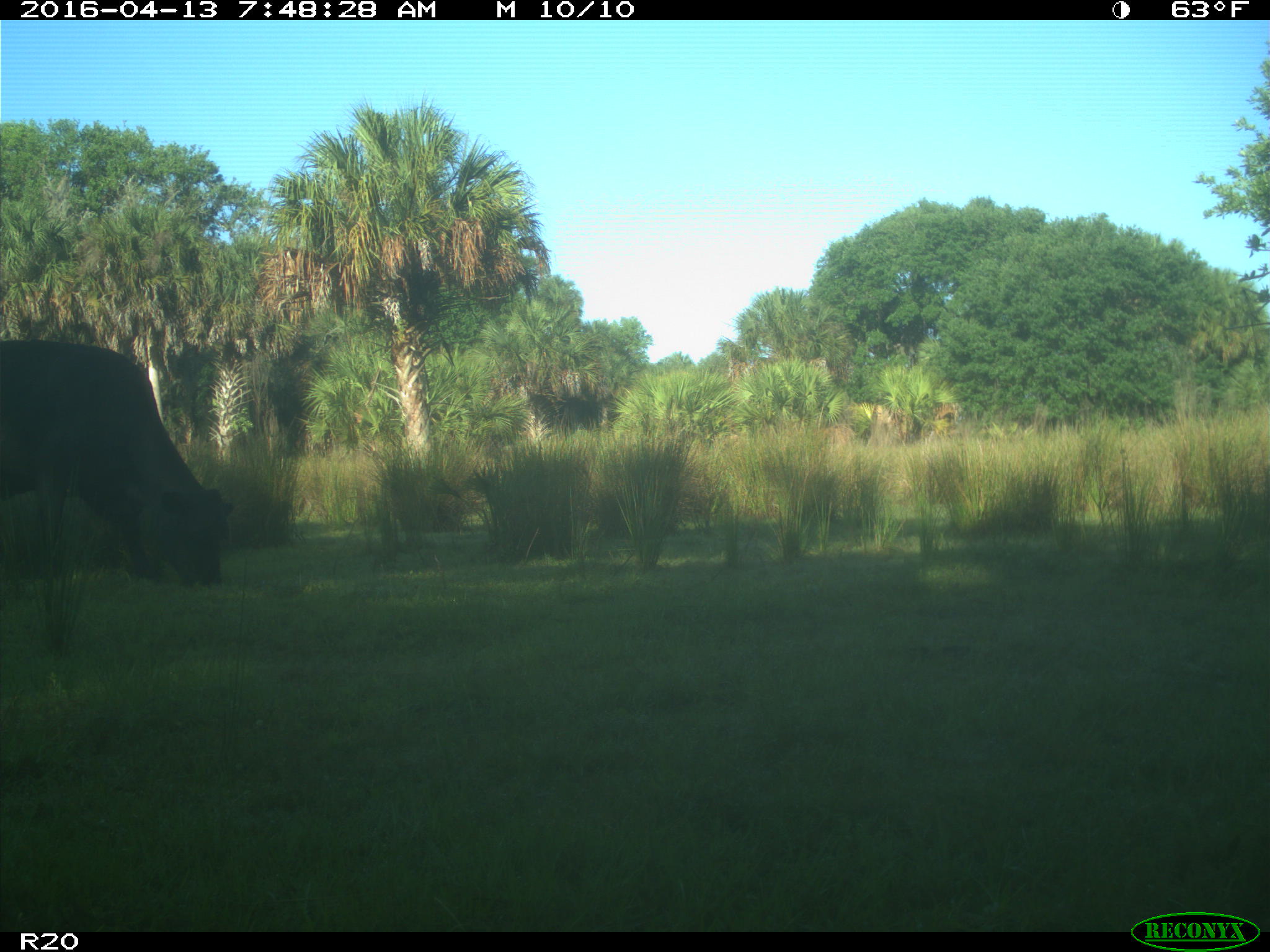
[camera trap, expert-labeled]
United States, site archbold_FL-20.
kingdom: Animalia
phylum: Chordata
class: Mammalia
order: Artiodactyla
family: Bovidae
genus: Bos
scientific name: Bos taurus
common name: domestic cow